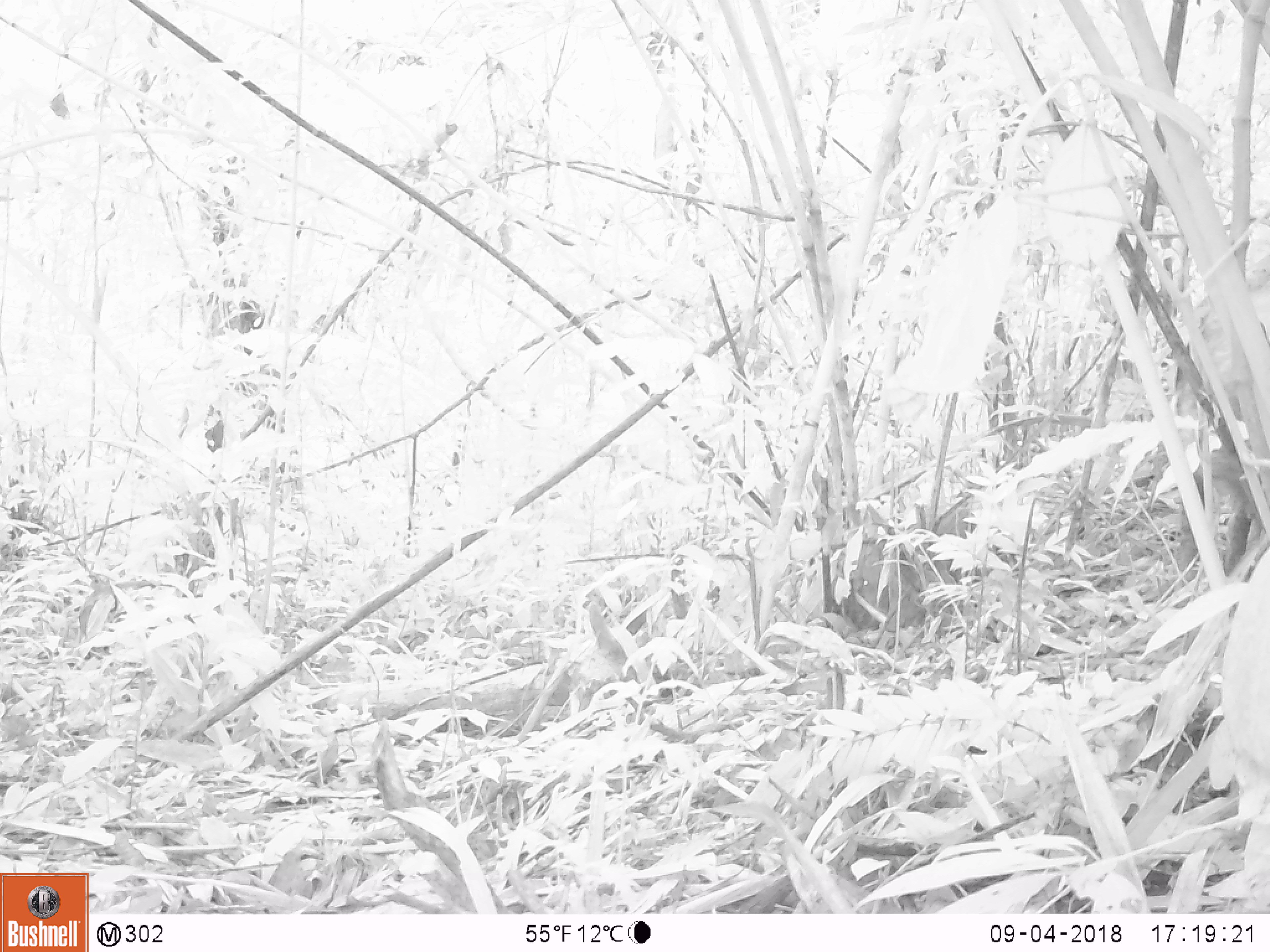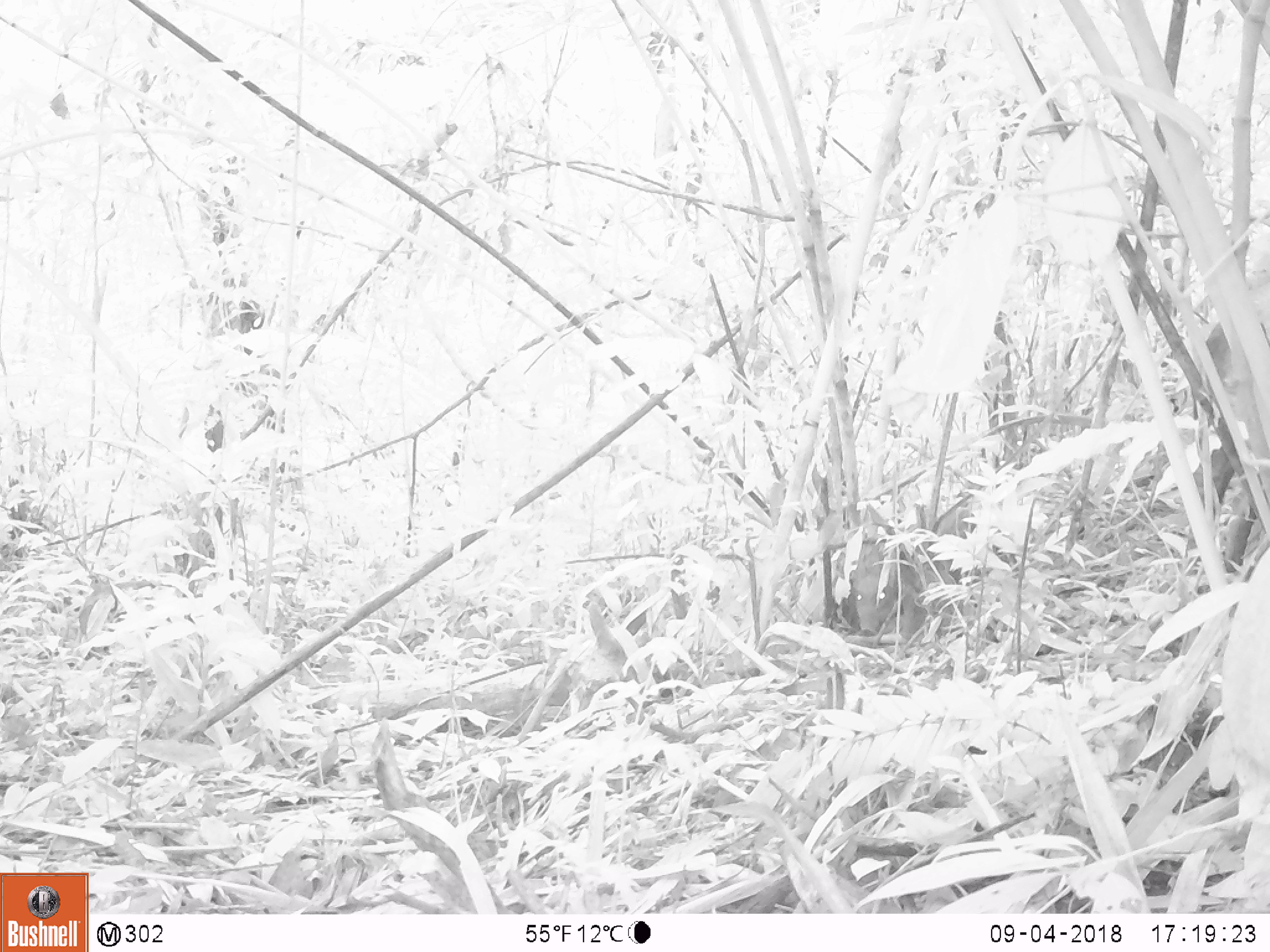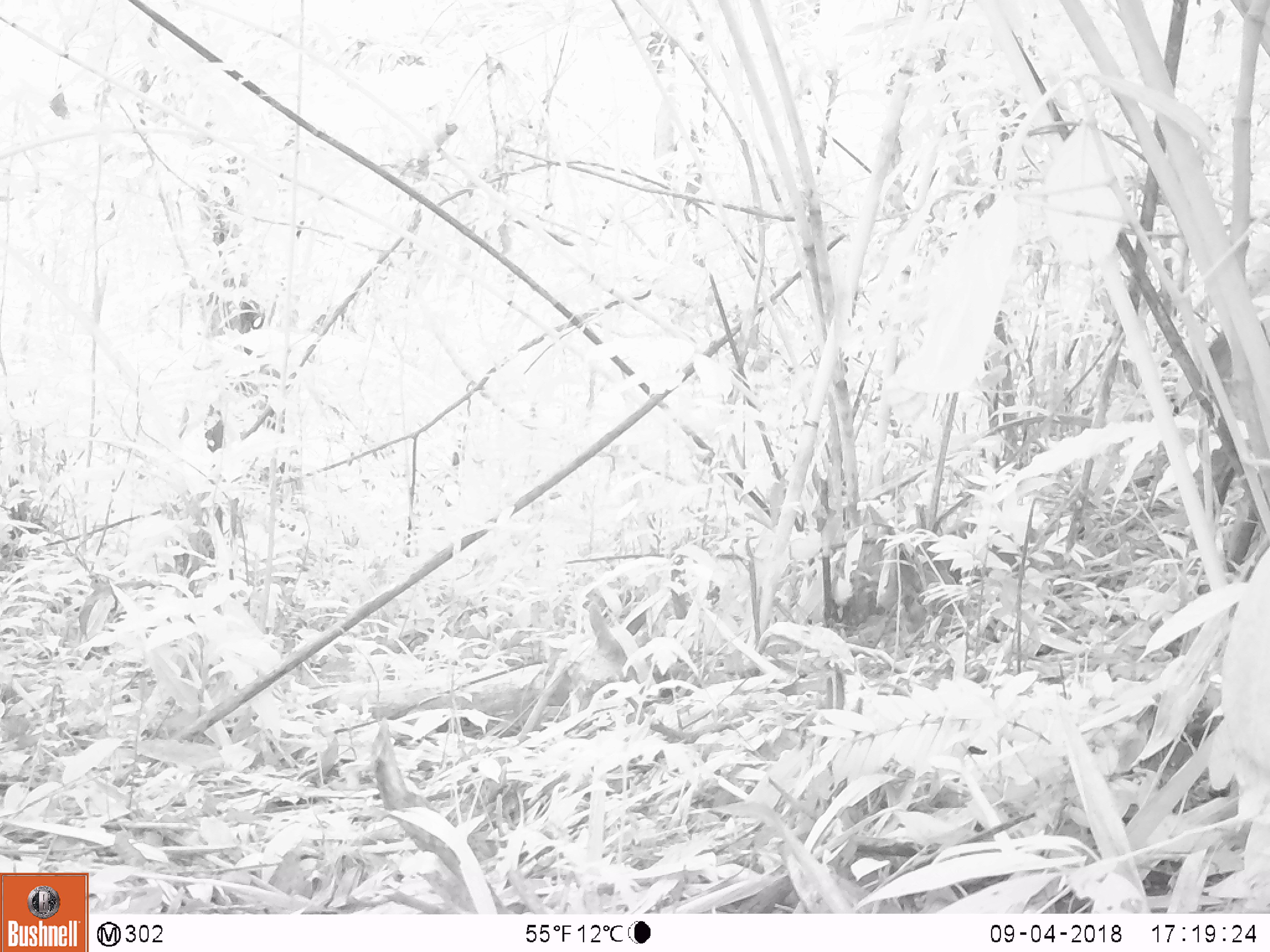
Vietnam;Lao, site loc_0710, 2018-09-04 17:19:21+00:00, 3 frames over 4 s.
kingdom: Animalia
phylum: Chordata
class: Mammalia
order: Artiodactyla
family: Suidae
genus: Sus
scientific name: Sus scrofa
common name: eurasian wild pig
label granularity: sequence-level